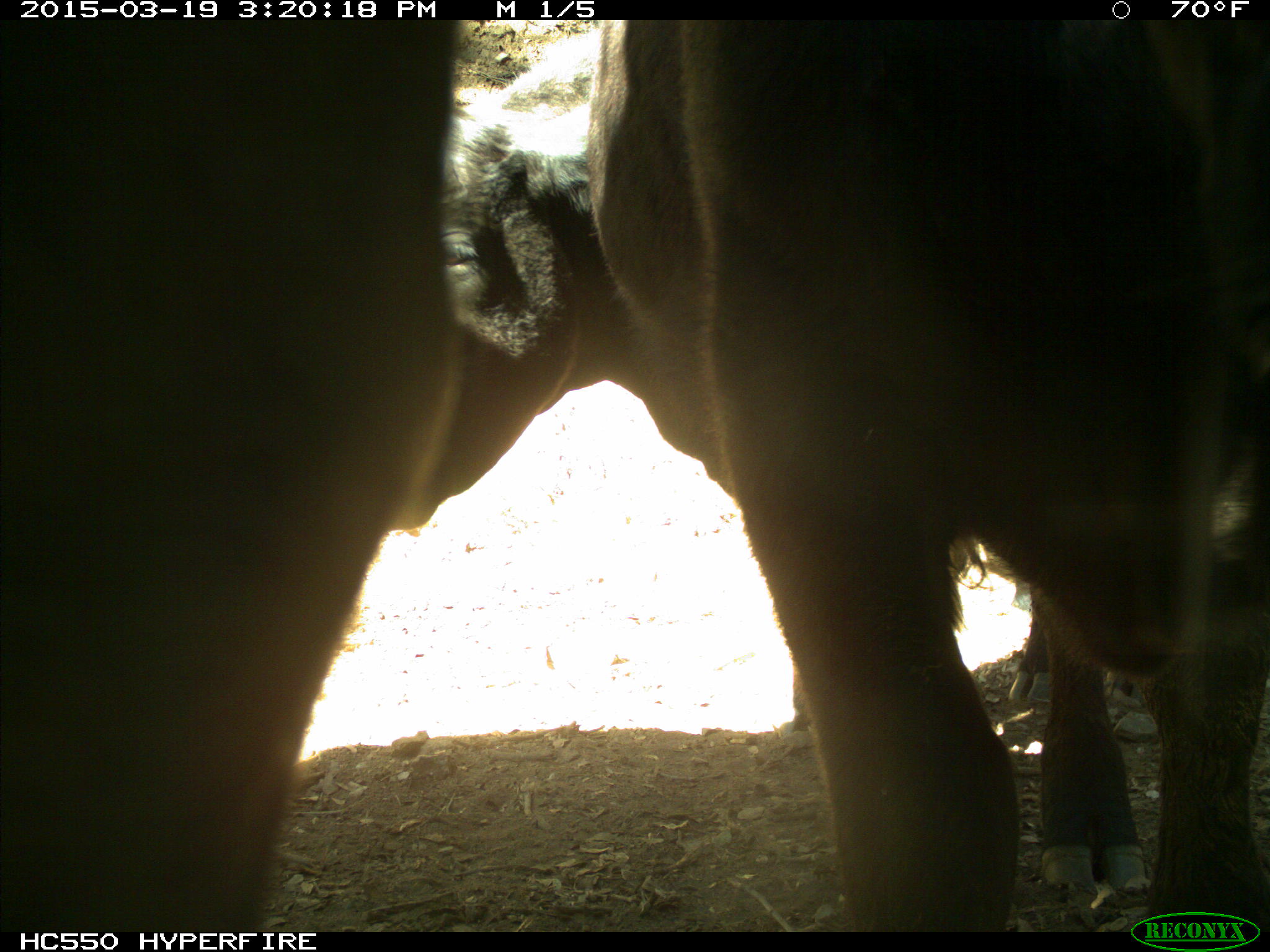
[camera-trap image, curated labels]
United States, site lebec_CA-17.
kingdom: Animalia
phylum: Chordata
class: Mammalia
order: Artiodactyla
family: Bovidae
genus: Bos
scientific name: Bos taurus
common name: domestic cow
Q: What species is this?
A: Bos taurus (domestic cow).